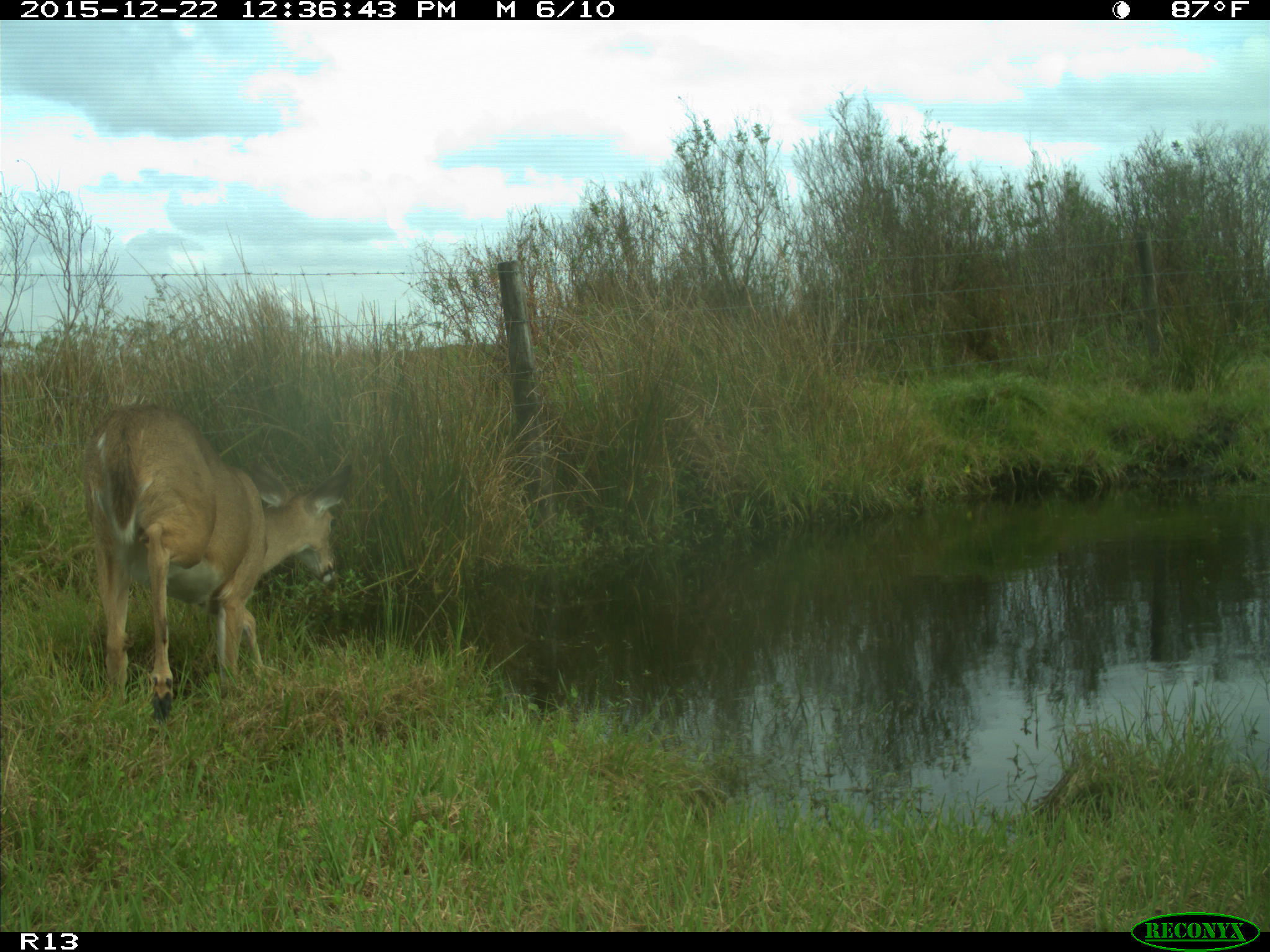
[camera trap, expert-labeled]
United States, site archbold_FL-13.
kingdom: Animalia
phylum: Chordata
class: Mammalia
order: Artiodactyla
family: Cervidae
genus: Odocoileus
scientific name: Odocoileus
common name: deer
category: unidentified deer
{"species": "unidentified deer (deer) (Odocoileus)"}